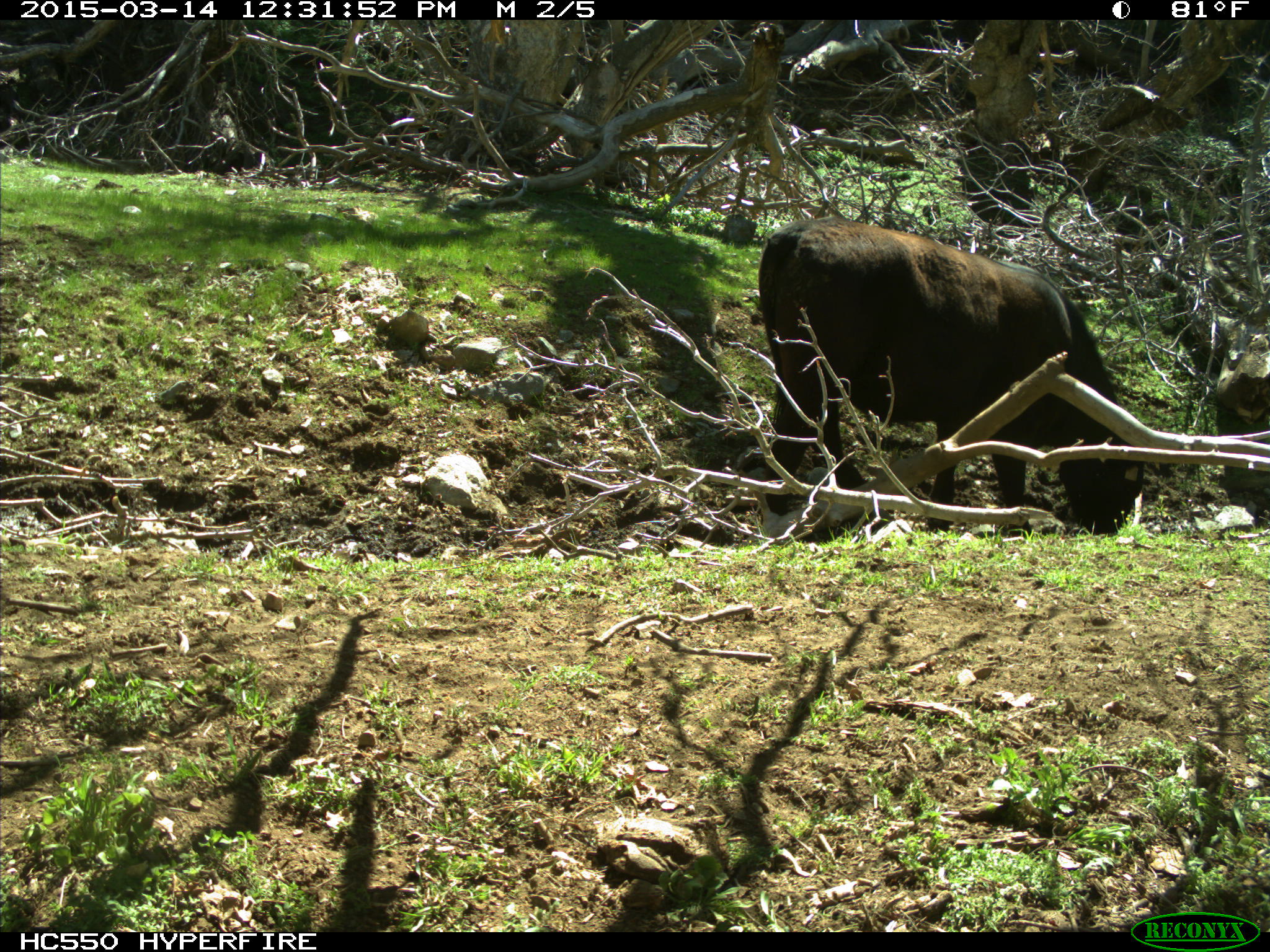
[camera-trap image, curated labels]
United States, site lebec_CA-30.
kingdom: Animalia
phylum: Chordata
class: Mammalia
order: Artiodactyla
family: Bovidae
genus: Bos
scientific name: Bos taurus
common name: domestic cow